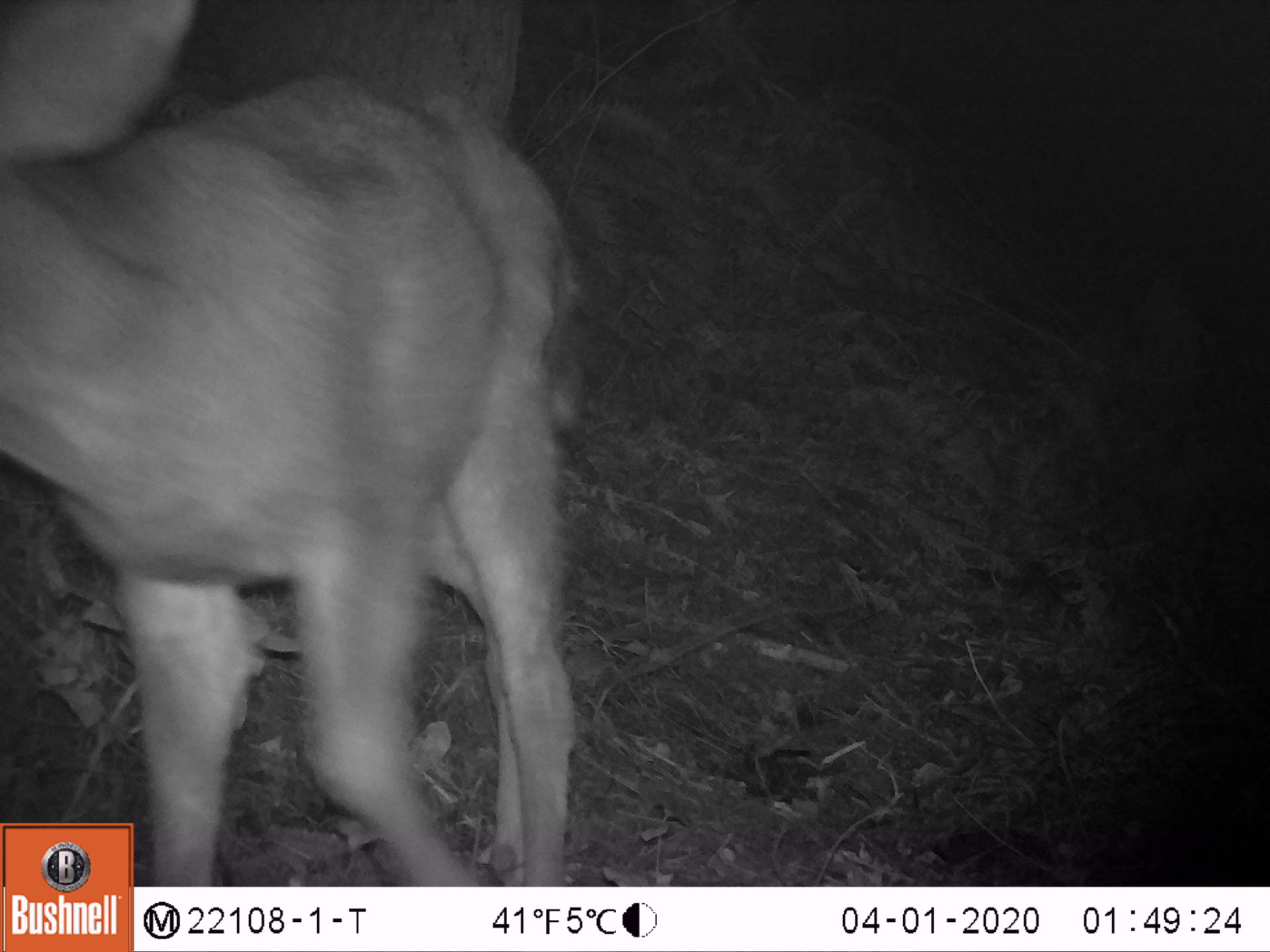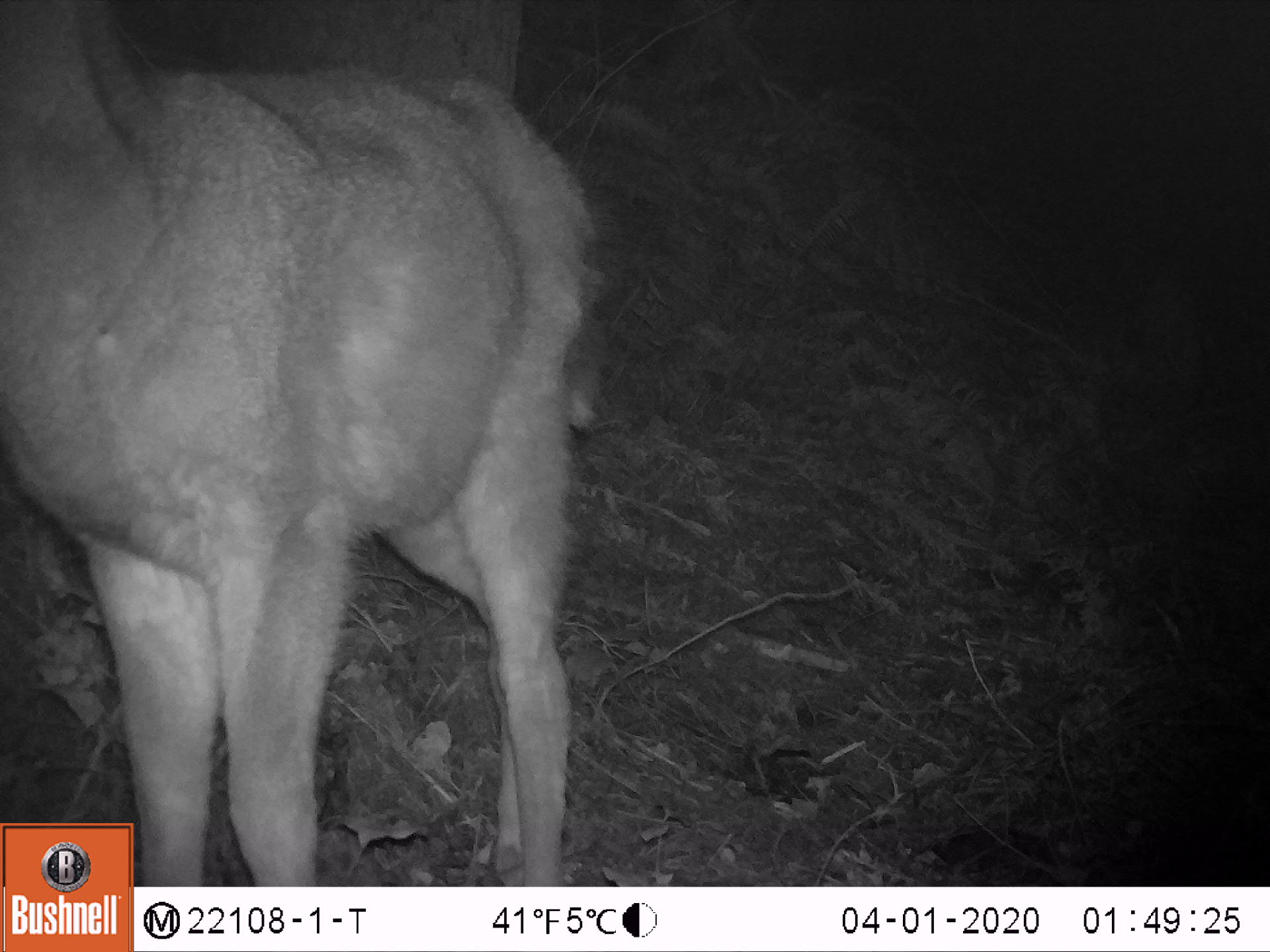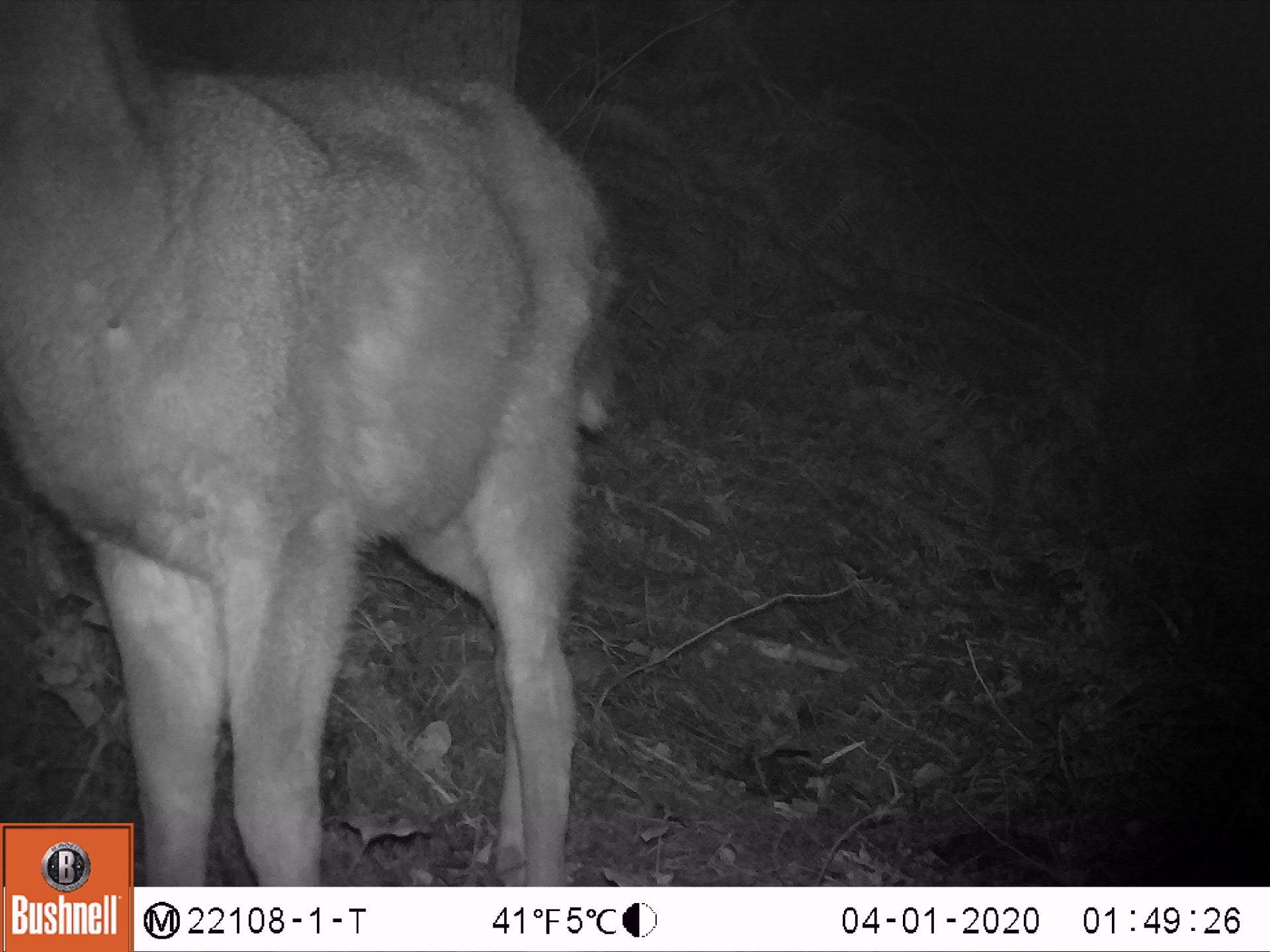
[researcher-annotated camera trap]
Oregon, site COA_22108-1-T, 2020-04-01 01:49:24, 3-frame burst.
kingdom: Animalia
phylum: Chordata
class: Mammalia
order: Artiodactyla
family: Cervidae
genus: Odocoileus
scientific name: Odocoileus hemionus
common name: black-tailed deer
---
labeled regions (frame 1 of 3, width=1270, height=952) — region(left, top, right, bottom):
black-tailed deer: region(0, 2, 606, 821)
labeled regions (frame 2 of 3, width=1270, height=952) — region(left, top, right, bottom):
black-tailed deer: region(1, 2, 621, 822)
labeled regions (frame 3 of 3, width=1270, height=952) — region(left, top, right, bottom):
black-tailed deer: region(0, 0, 635, 821)